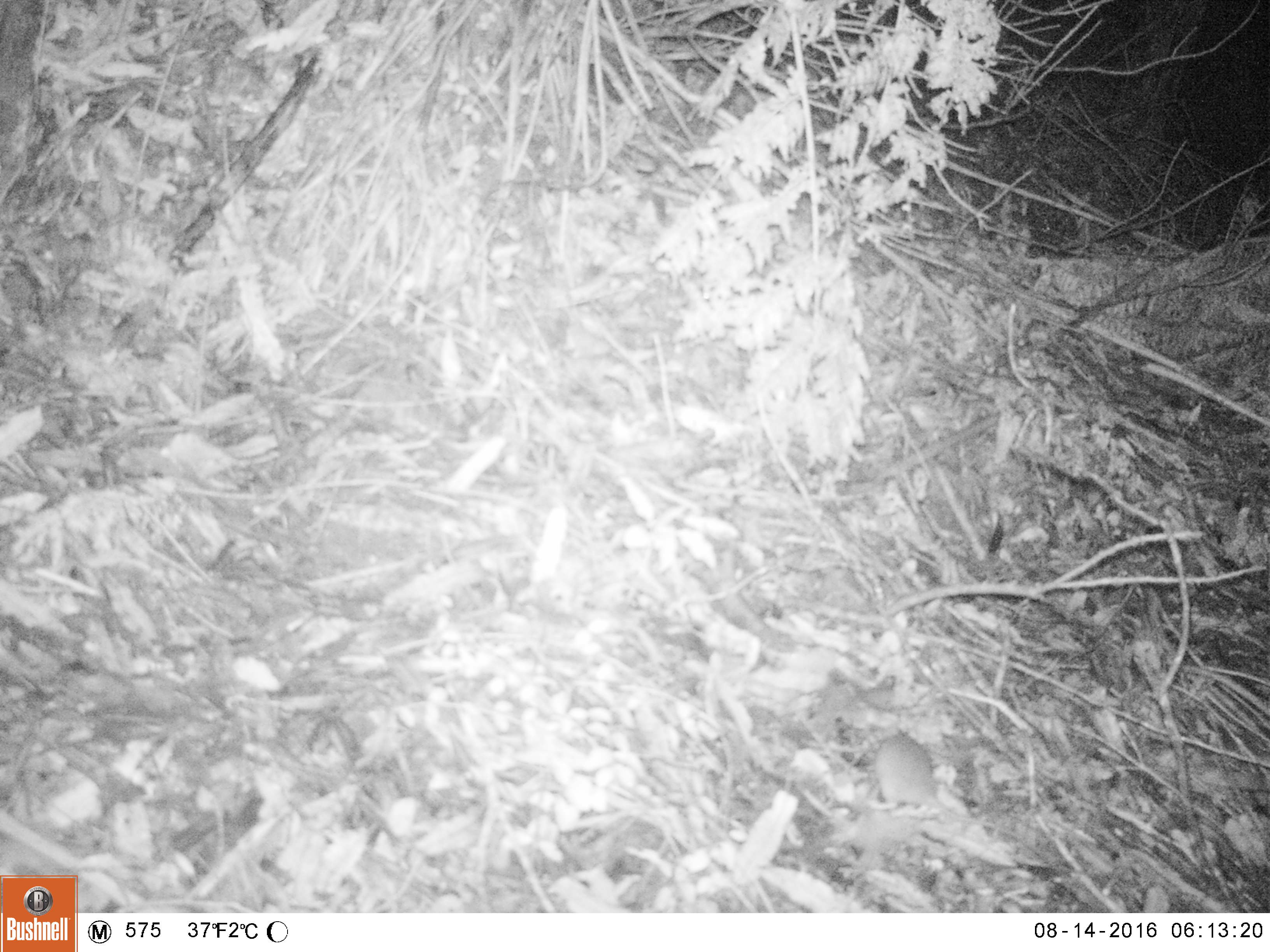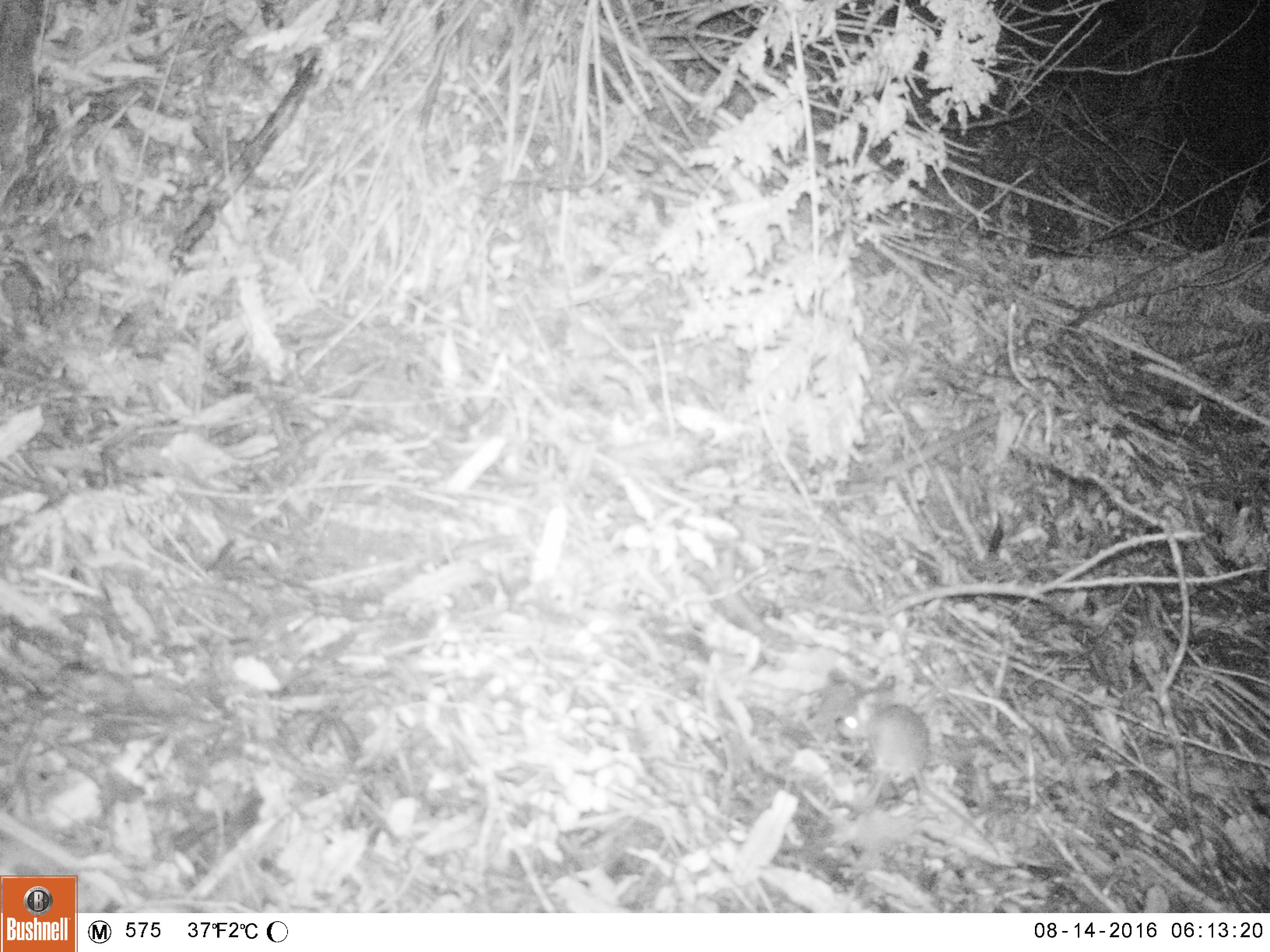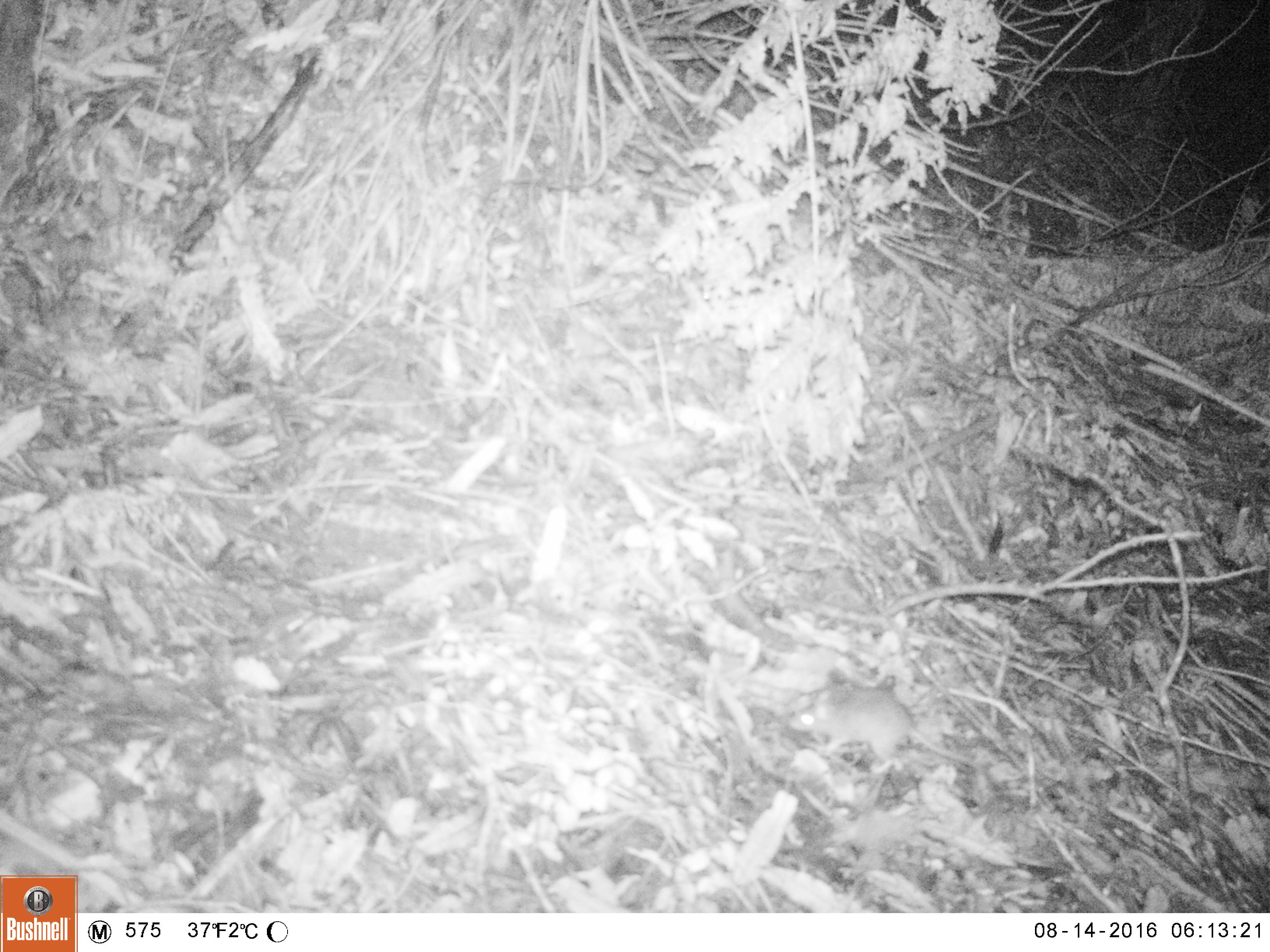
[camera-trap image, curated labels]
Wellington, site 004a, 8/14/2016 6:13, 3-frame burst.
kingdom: Animalia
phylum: Chordata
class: Mammalia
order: Rodentia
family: Muridae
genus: Mus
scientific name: Mus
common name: mouse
Mouse (Mus).